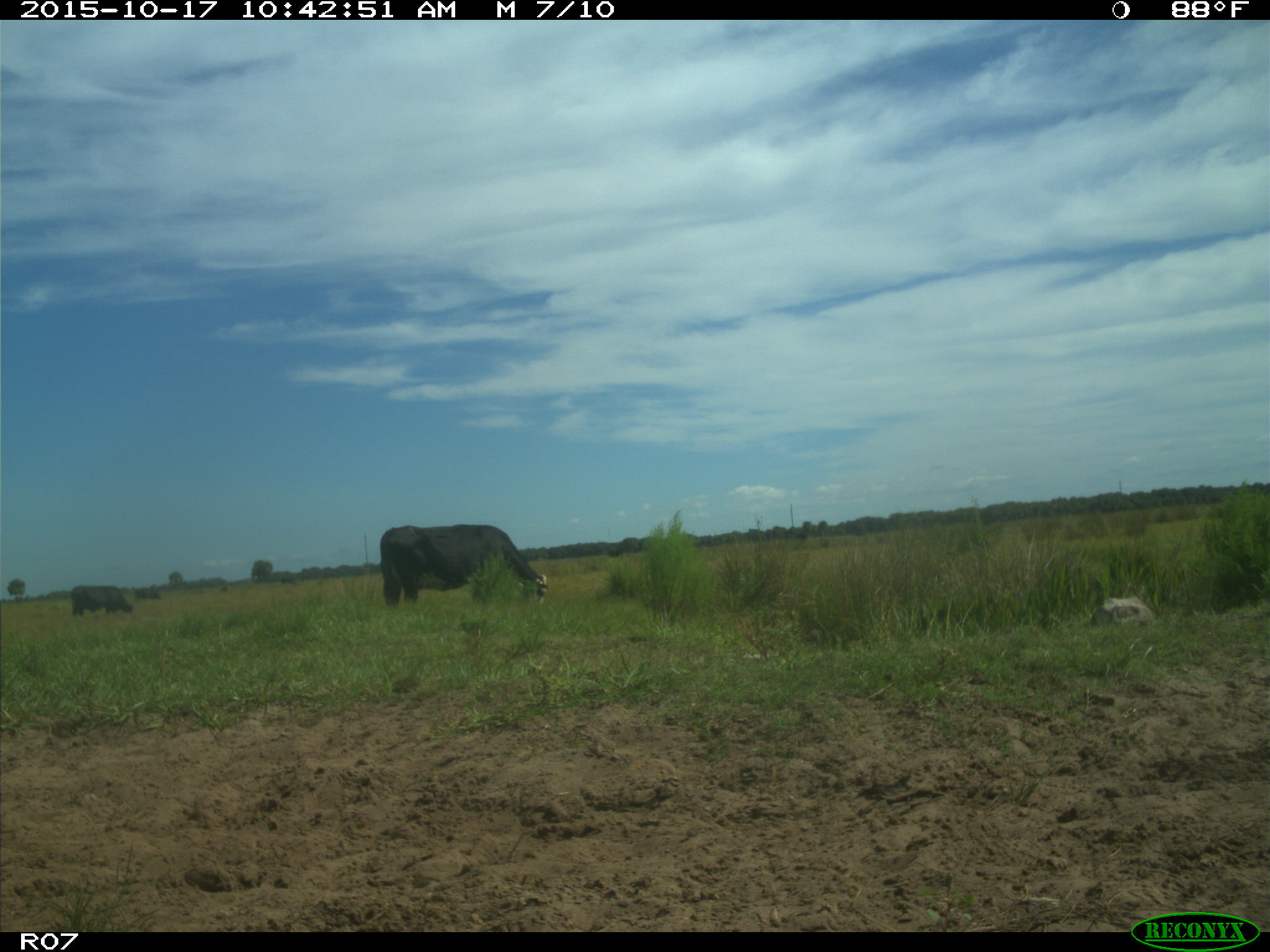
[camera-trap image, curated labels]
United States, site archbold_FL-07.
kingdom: Animalia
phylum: Chordata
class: Mammalia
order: Artiodactyla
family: Bovidae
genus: Bos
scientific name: Bos taurus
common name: domestic cow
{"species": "Bos taurus (domestic cow)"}